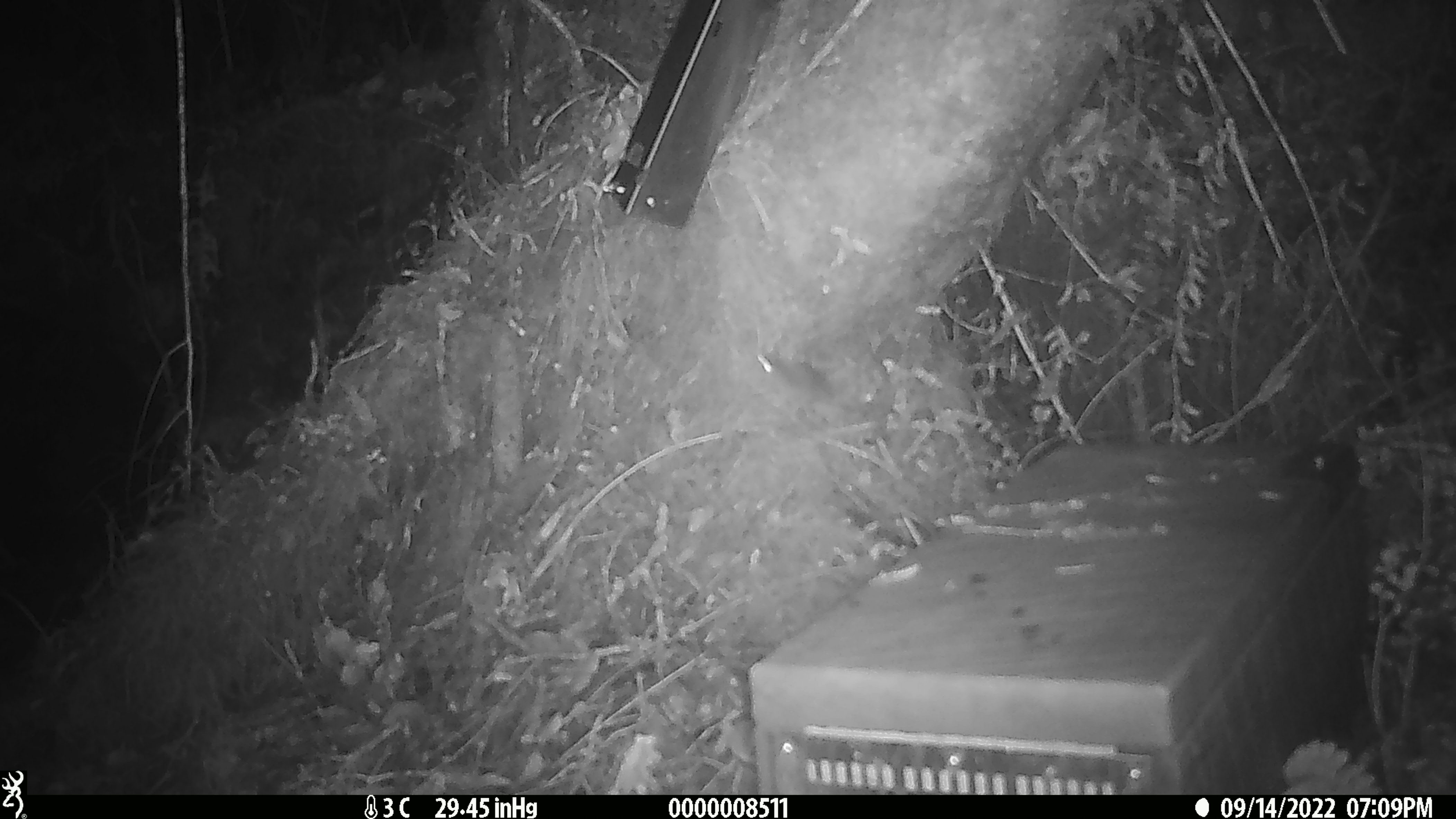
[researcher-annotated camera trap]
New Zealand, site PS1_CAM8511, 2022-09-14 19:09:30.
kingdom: Animalia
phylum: Chordata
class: Mammalia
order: Rodentia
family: Muridae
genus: Mus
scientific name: Mus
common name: mouse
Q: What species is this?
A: Mouse (Mus).